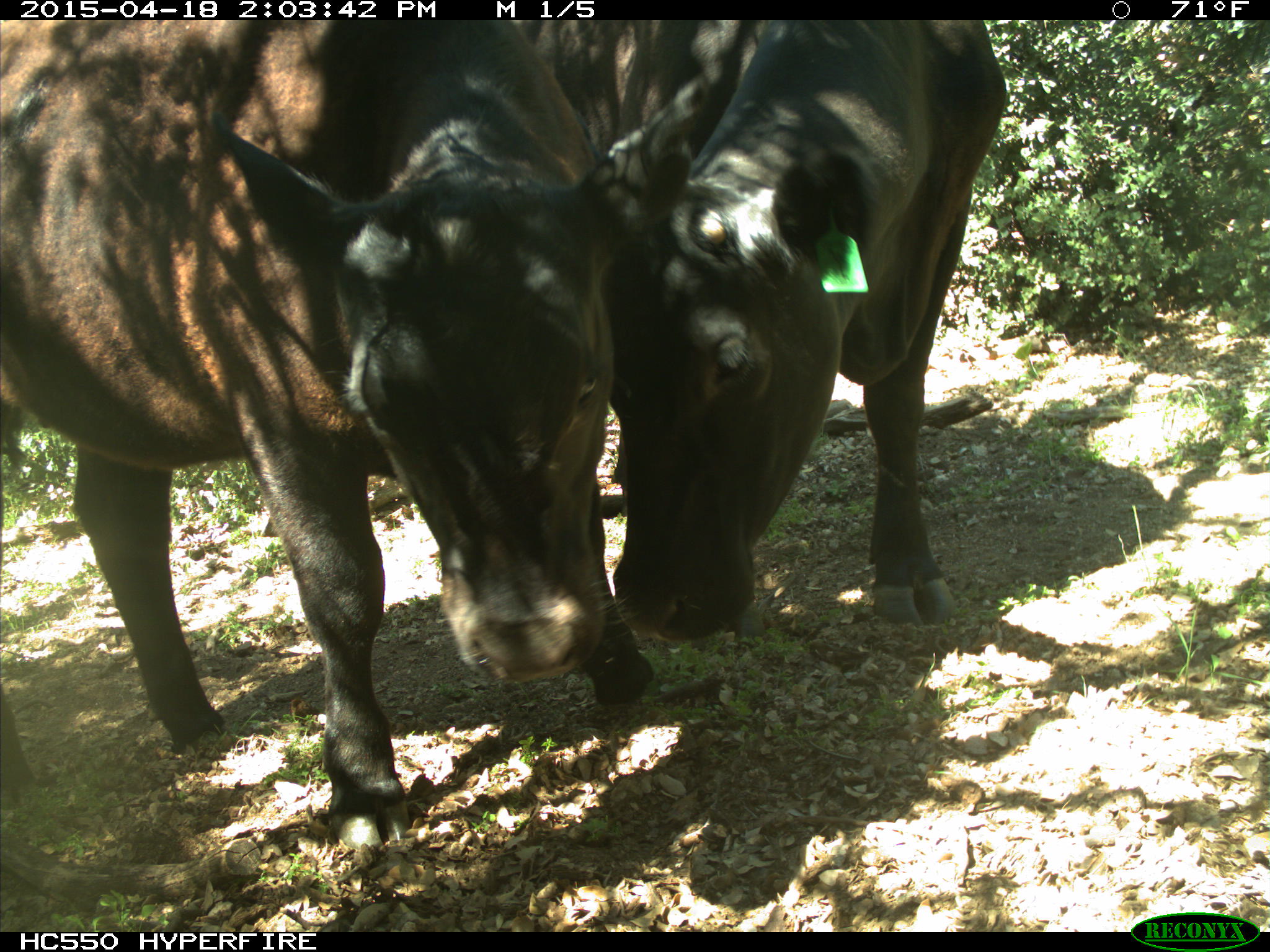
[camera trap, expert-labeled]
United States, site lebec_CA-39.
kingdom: Animalia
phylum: Chordata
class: Mammalia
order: Artiodactyla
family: Bovidae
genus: Bos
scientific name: Bos taurus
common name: domestic cow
Bos taurus (domestic cow).